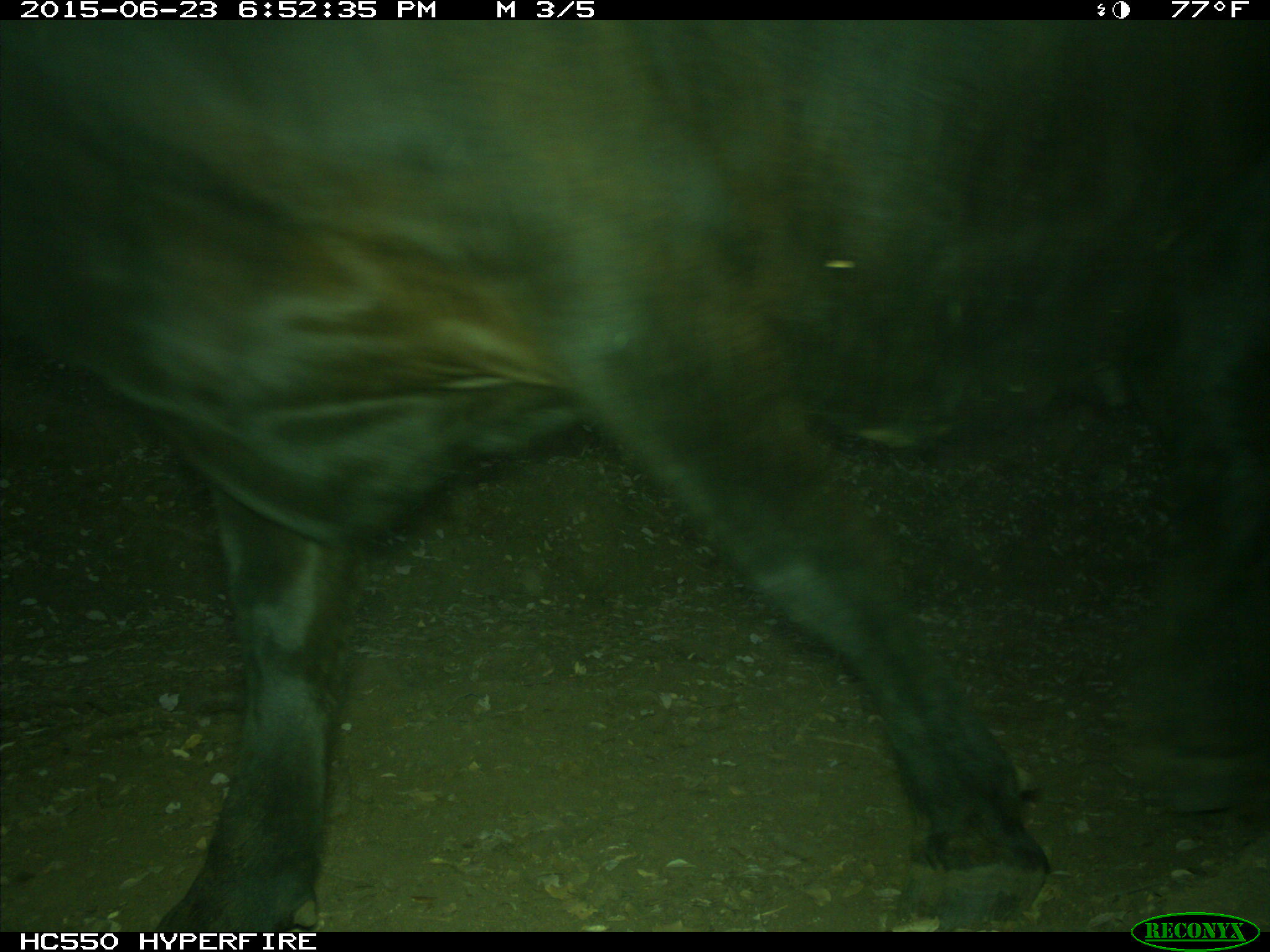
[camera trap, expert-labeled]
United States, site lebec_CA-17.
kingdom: Animalia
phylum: Chordata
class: Mammalia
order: Artiodactyla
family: Bovidae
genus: Bos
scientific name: Bos taurus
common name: domestic cow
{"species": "Bos taurus (domestic cow)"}